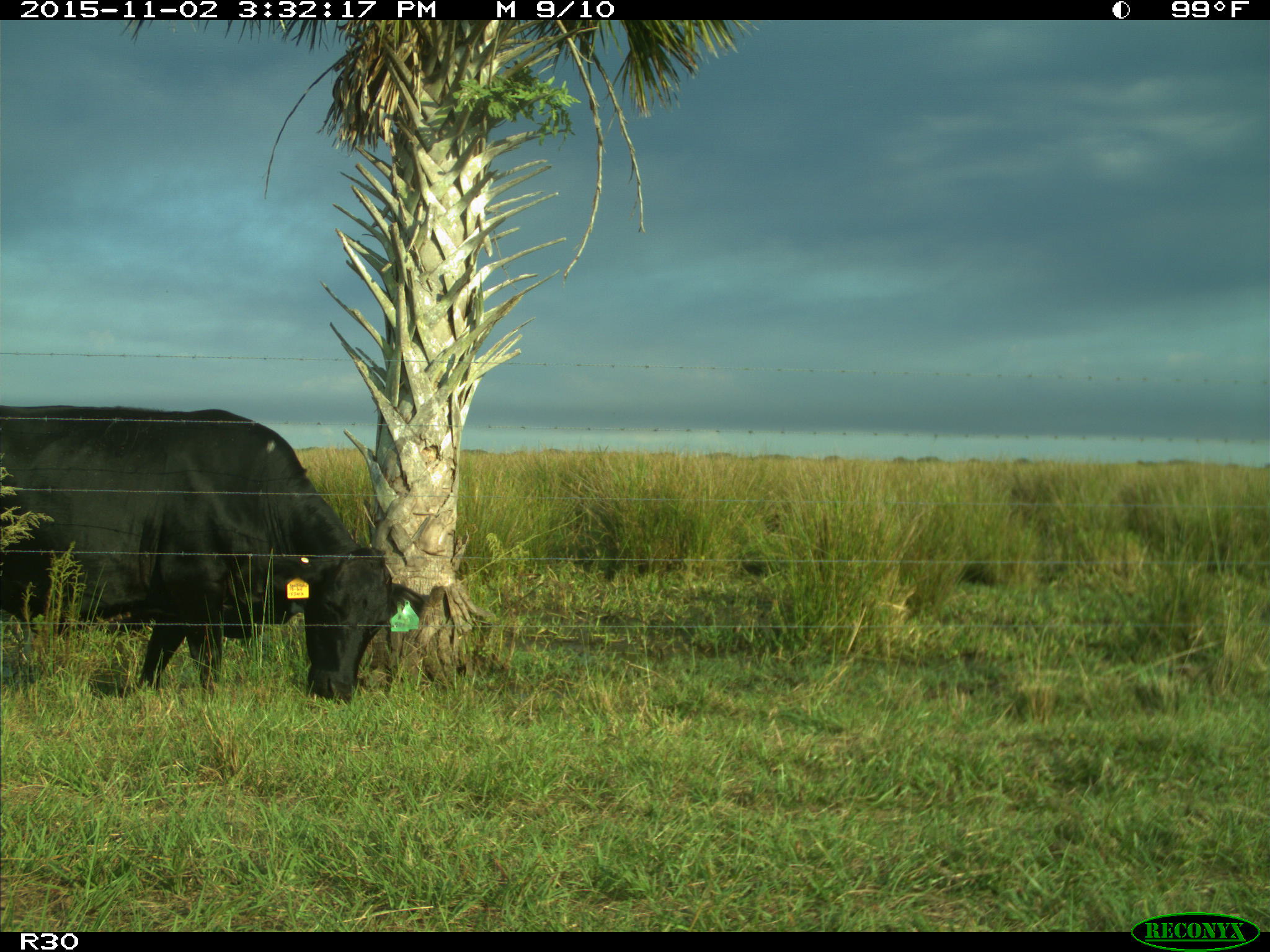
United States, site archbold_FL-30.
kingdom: Animalia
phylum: Chordata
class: Mammalia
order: Artiodactyla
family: Bovidae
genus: Bos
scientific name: Bos taurus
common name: domestic cow